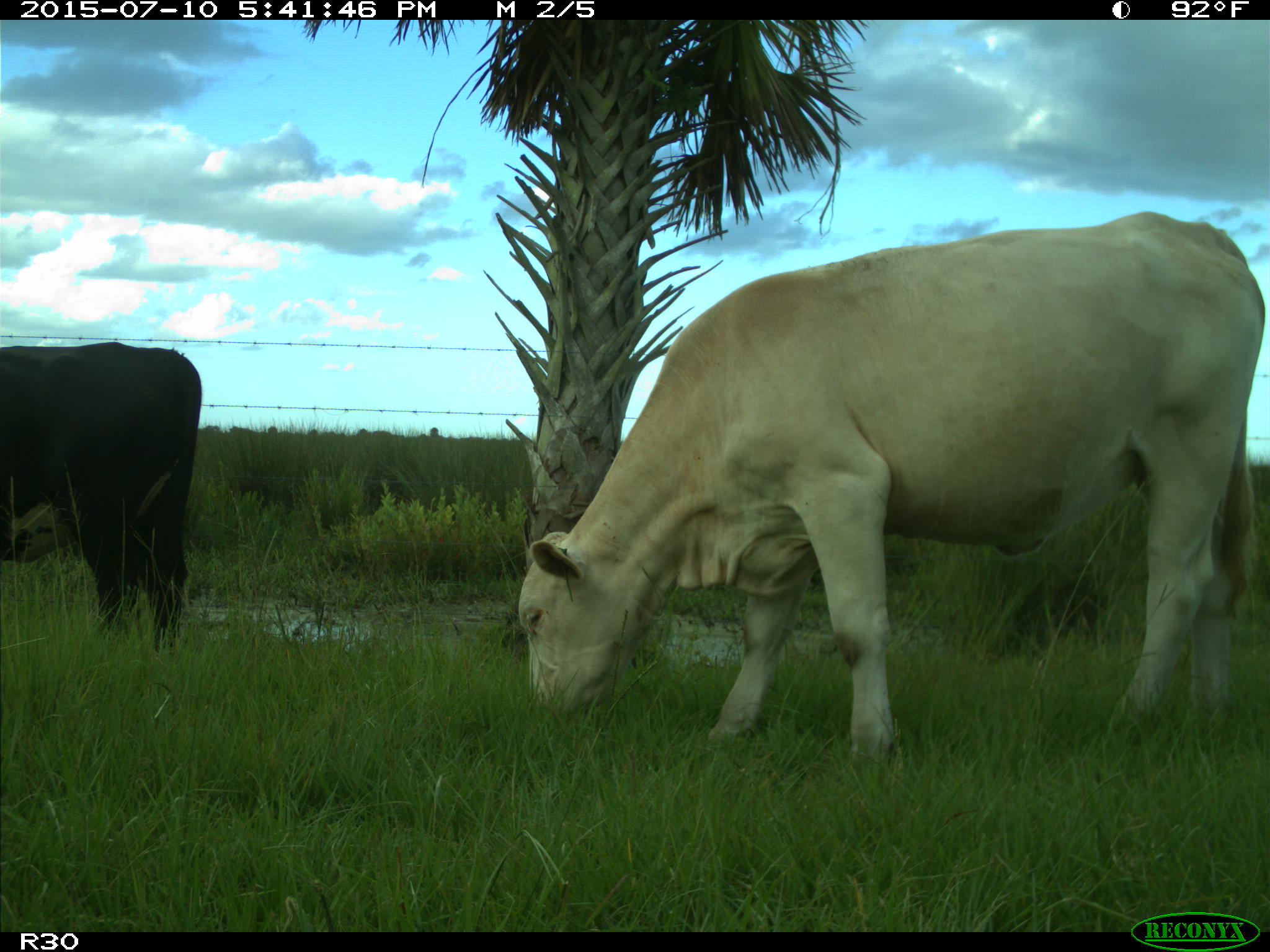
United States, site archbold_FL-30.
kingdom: Animalia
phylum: Chordata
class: Mammalia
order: Artiodactyla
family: Bovidae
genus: Bos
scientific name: Bos taurus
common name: domestic cow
Bos taurus (domestic cow).